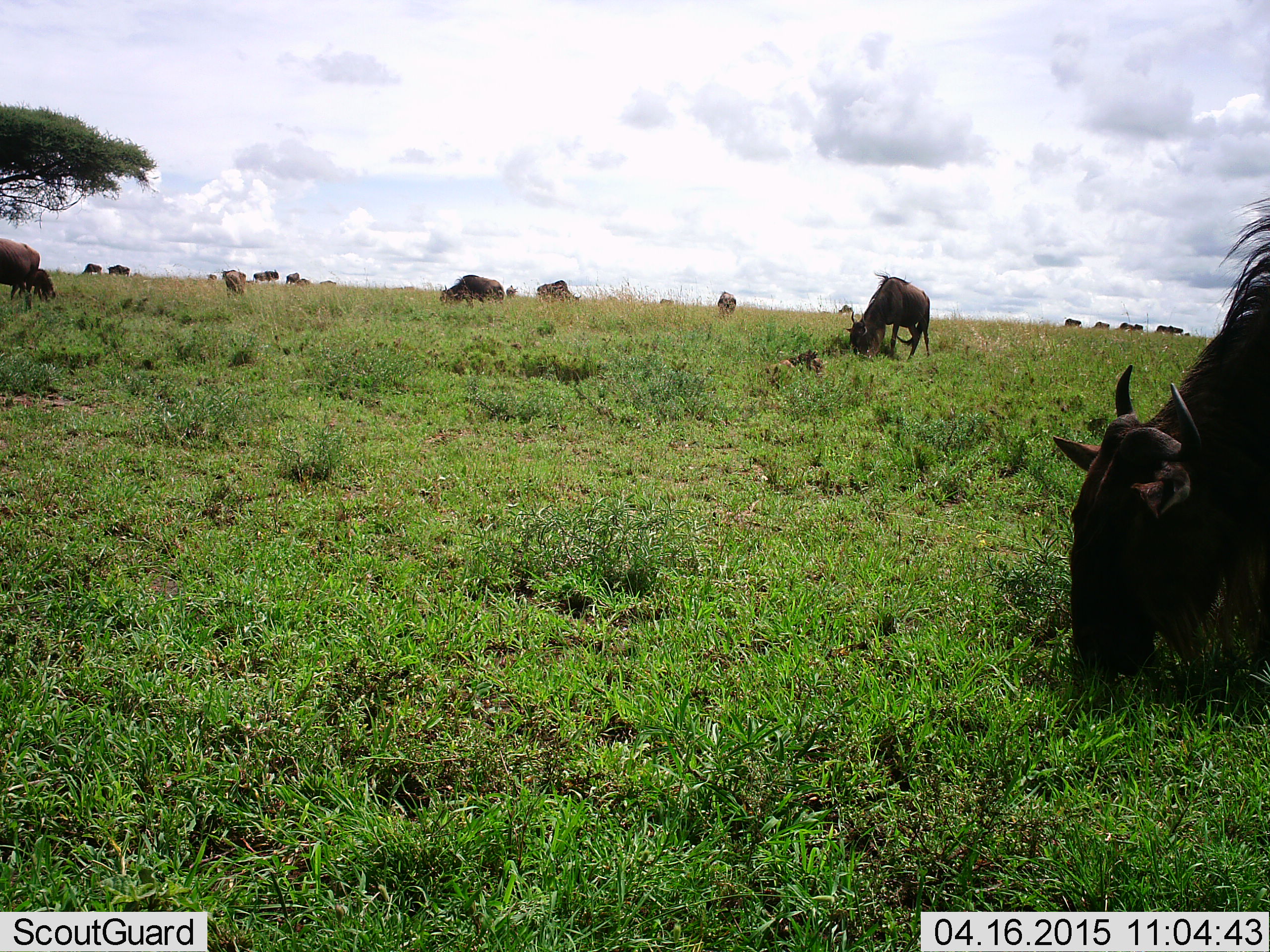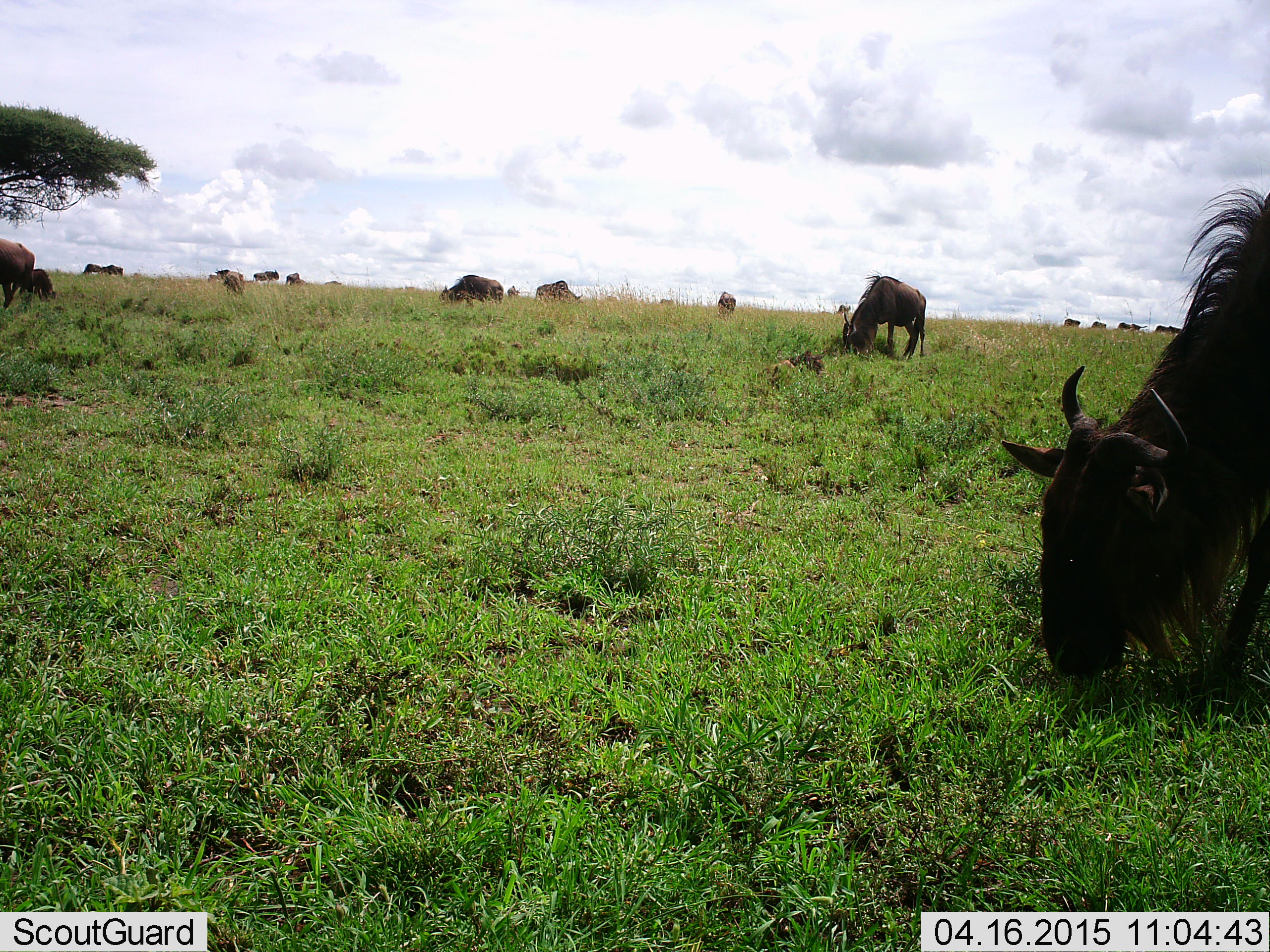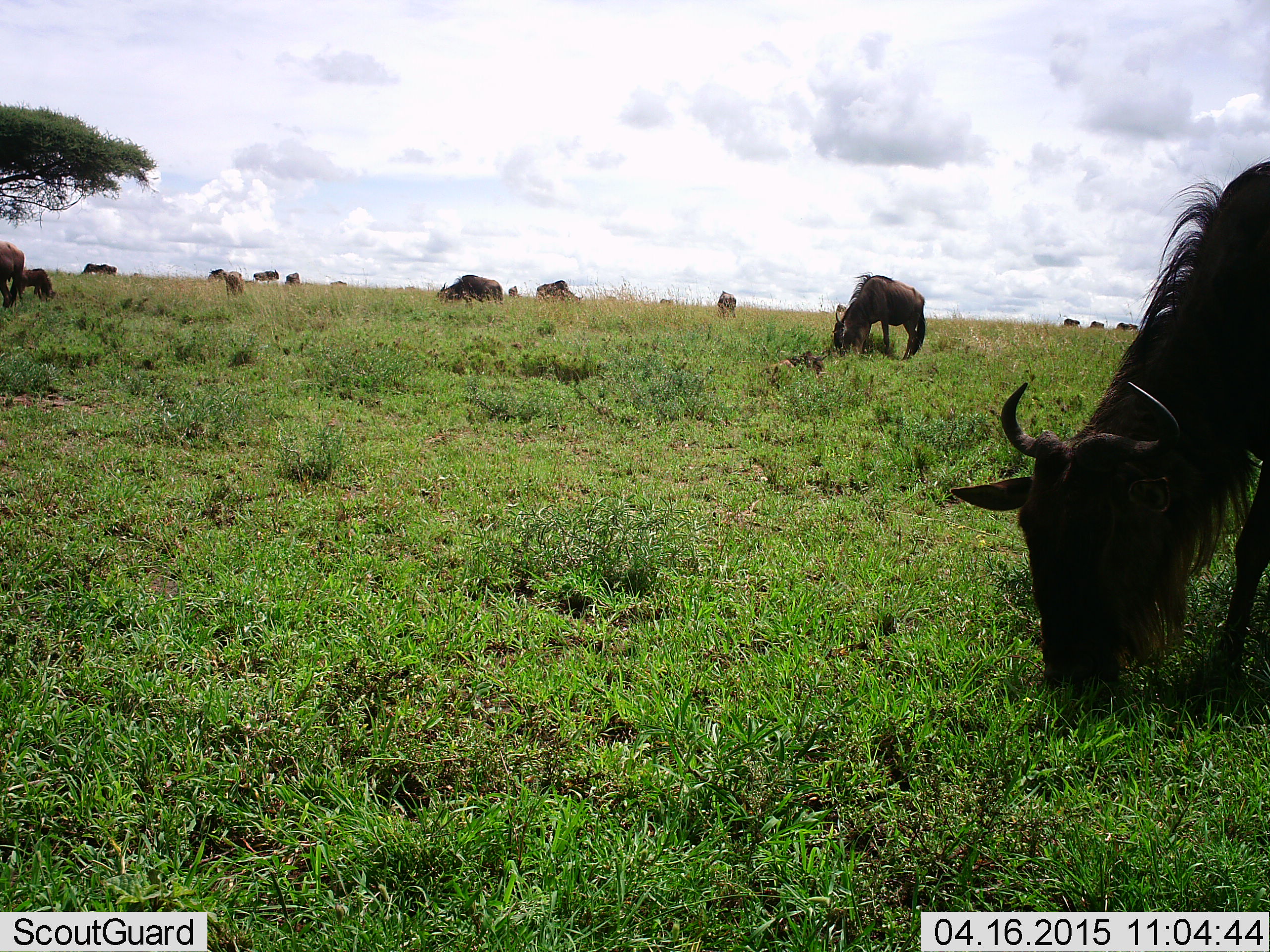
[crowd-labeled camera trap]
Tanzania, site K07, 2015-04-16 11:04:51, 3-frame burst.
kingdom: Animalia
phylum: Chordata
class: Mammalia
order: Artiodactyla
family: Bovidae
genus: Connochaetes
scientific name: Connochaetes taurinus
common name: blue wildebeest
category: wildebeest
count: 11-50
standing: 70%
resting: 40%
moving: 30%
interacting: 0%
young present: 30%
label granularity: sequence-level